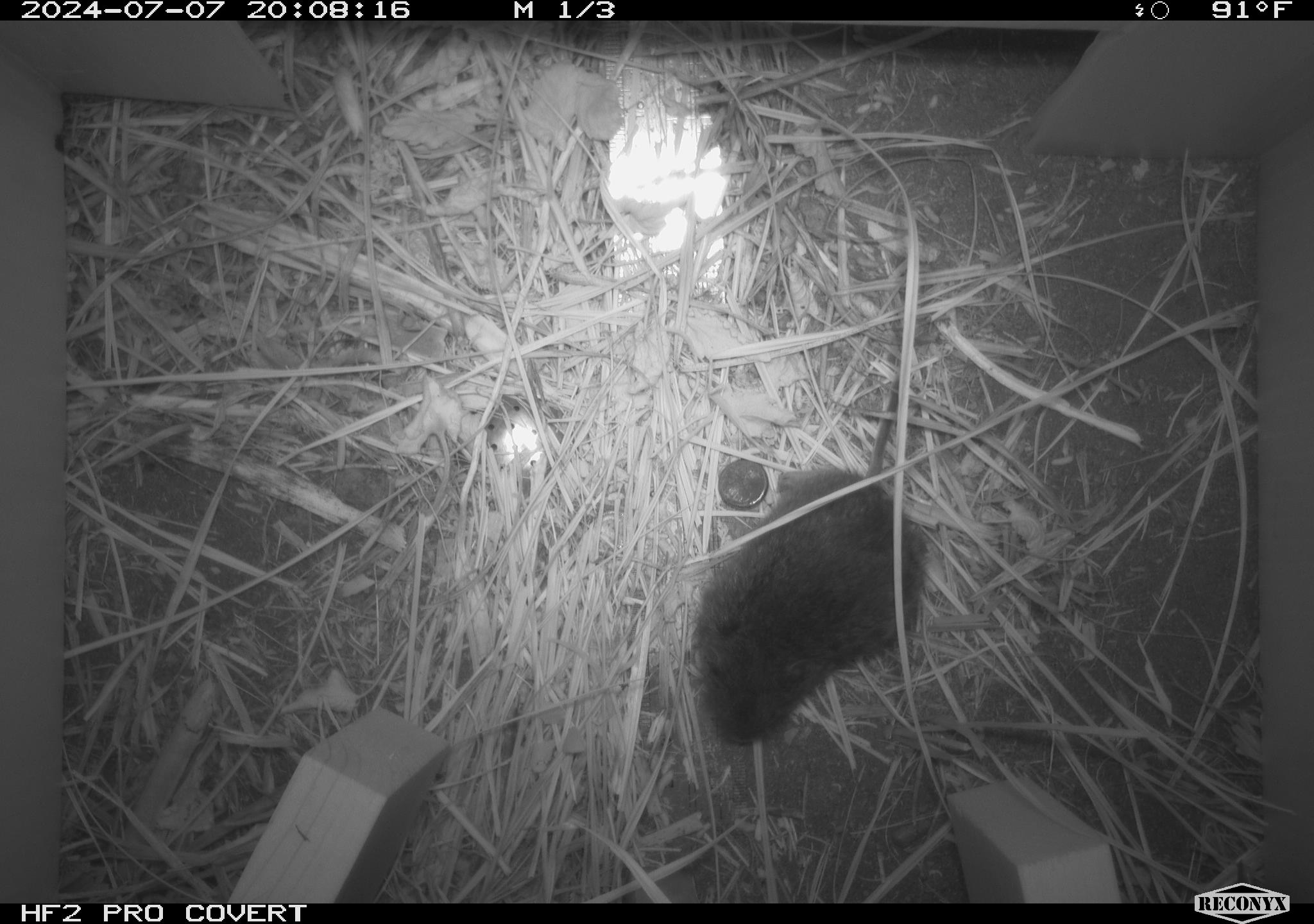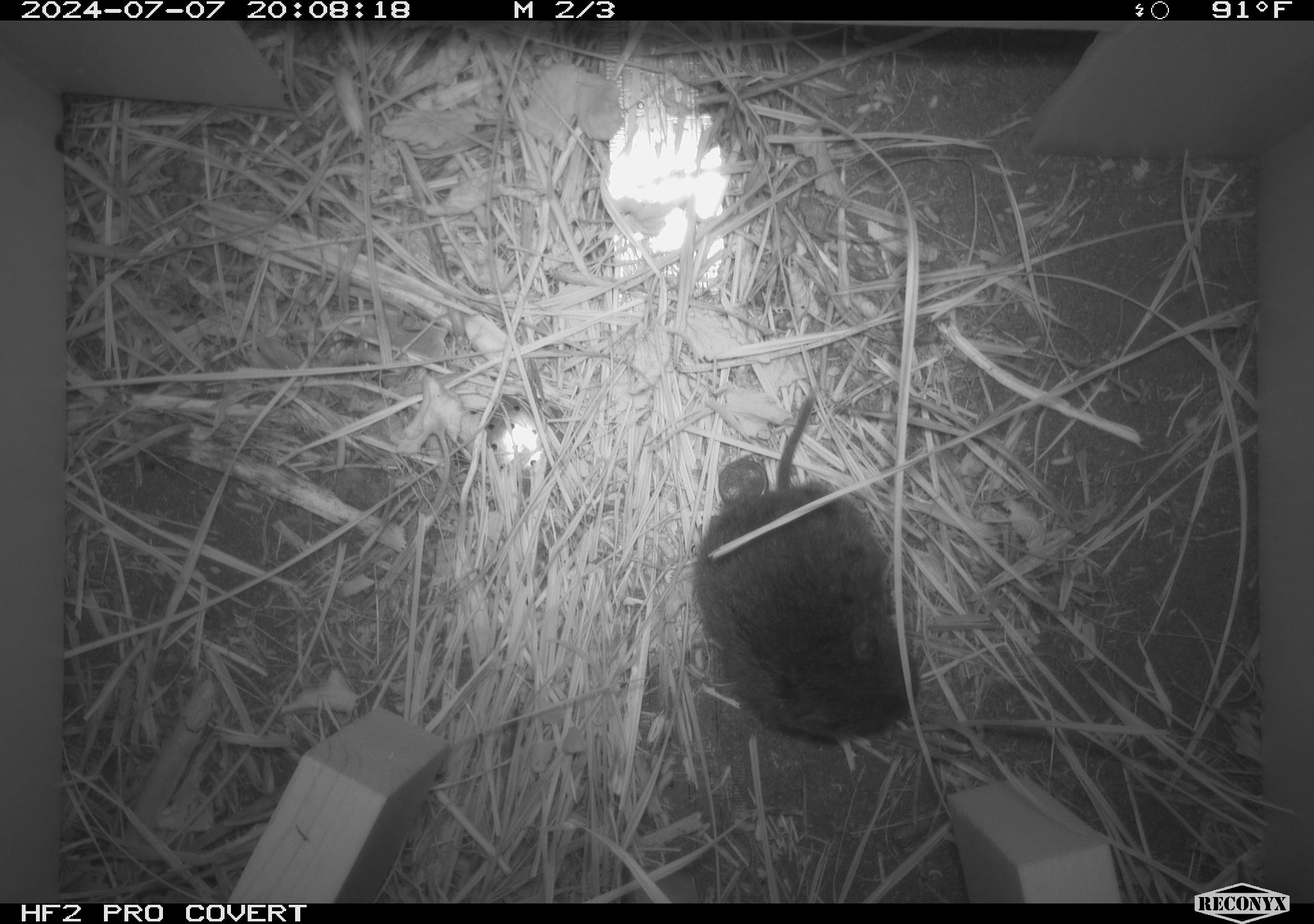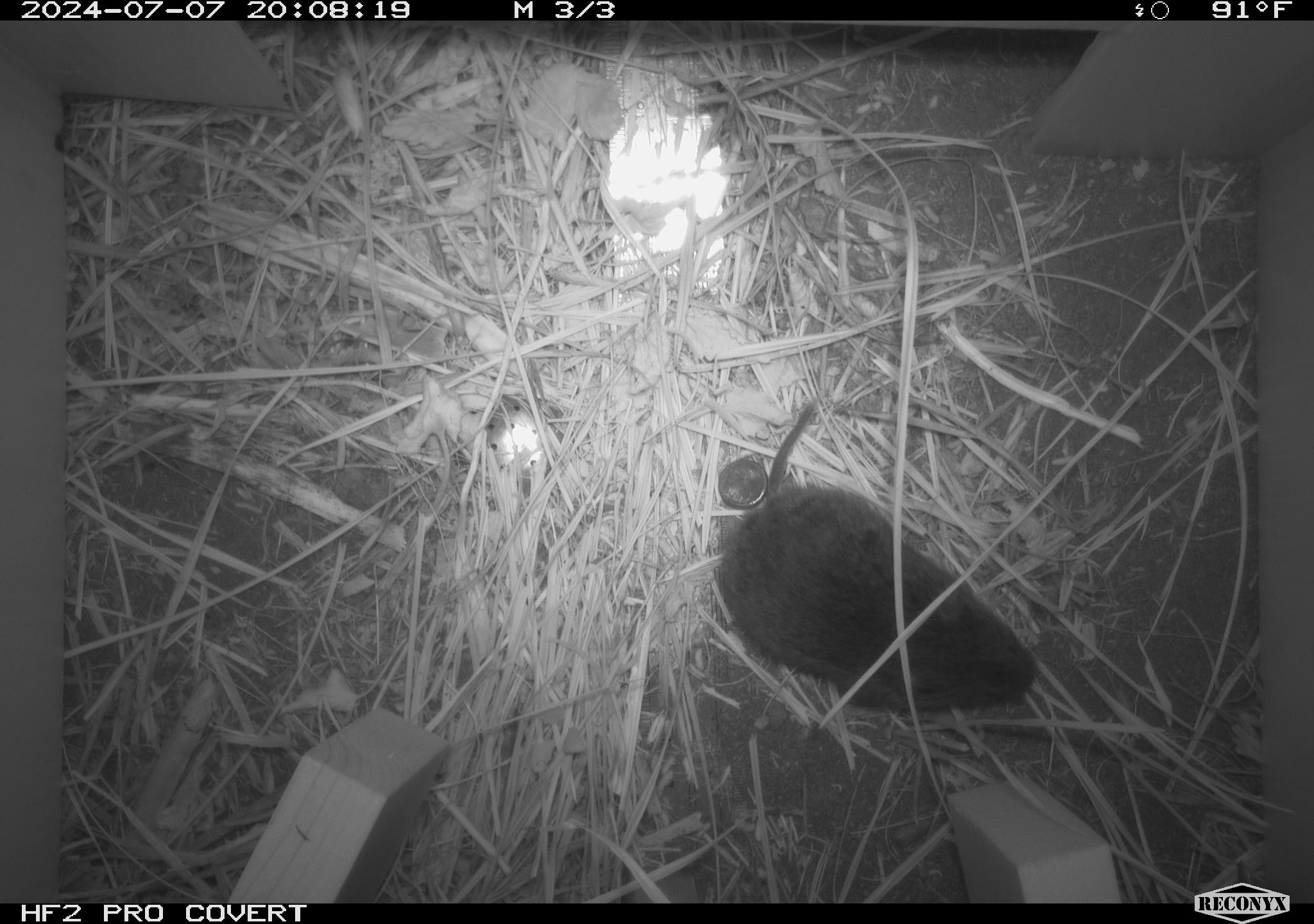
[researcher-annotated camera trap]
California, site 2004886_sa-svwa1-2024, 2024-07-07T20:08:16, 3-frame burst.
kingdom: Animalia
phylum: Chordata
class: Mammalia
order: Rodentia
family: Cricetidae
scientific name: Arvicolinae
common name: voles, lemmings, and muskrats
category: arvicolinae subfamily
Arvicolinae subfamily (voles, lemmings, and muskrats) (Arvicolinae).